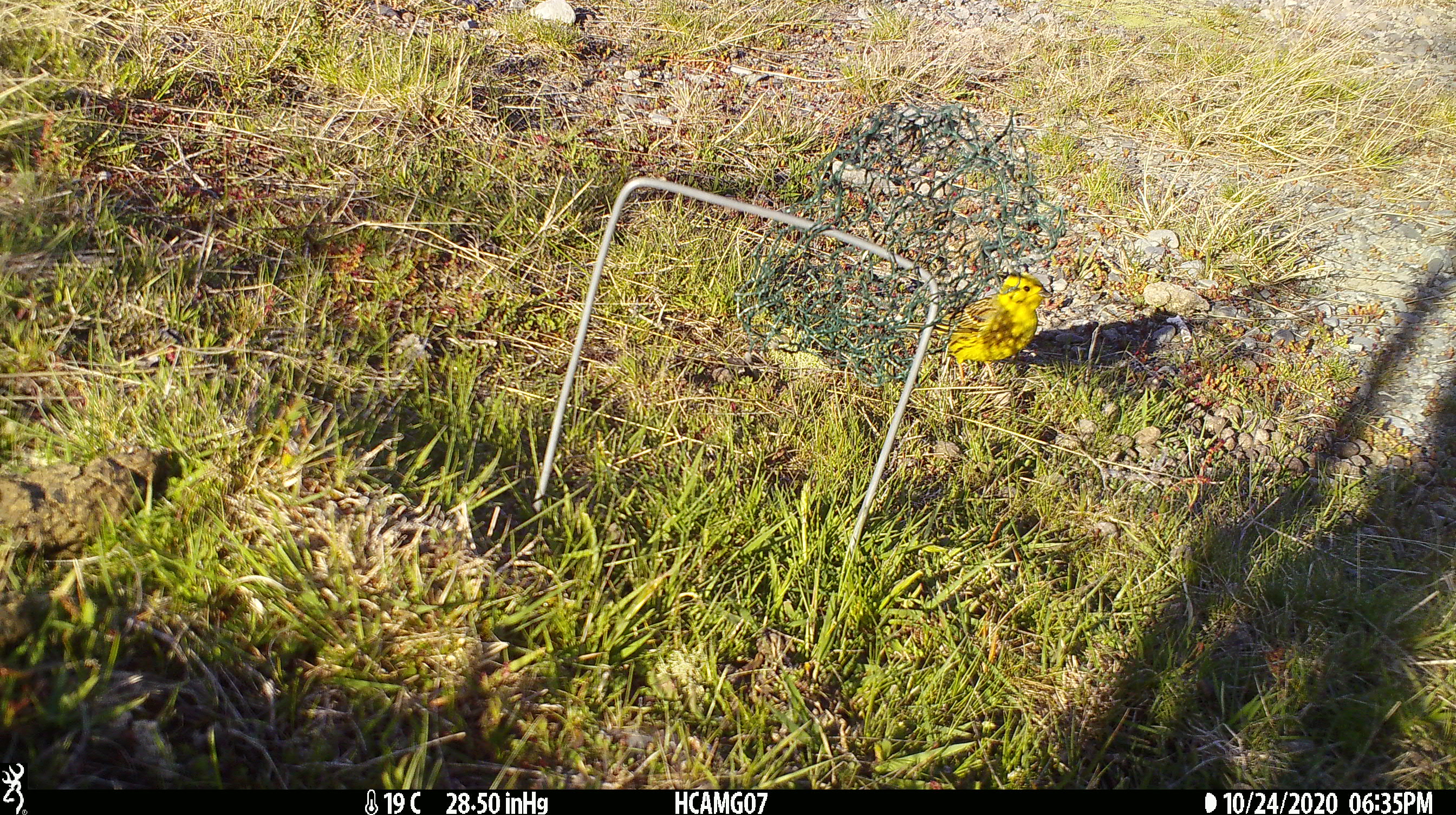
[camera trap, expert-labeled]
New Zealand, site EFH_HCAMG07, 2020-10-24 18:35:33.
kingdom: Animalia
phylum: Chordata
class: Aves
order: Passeriformes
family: Emberizidae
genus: Emberiza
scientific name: Emberiza citrinella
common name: yellowhammer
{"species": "yellowhammer (Emberiza citrinella)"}